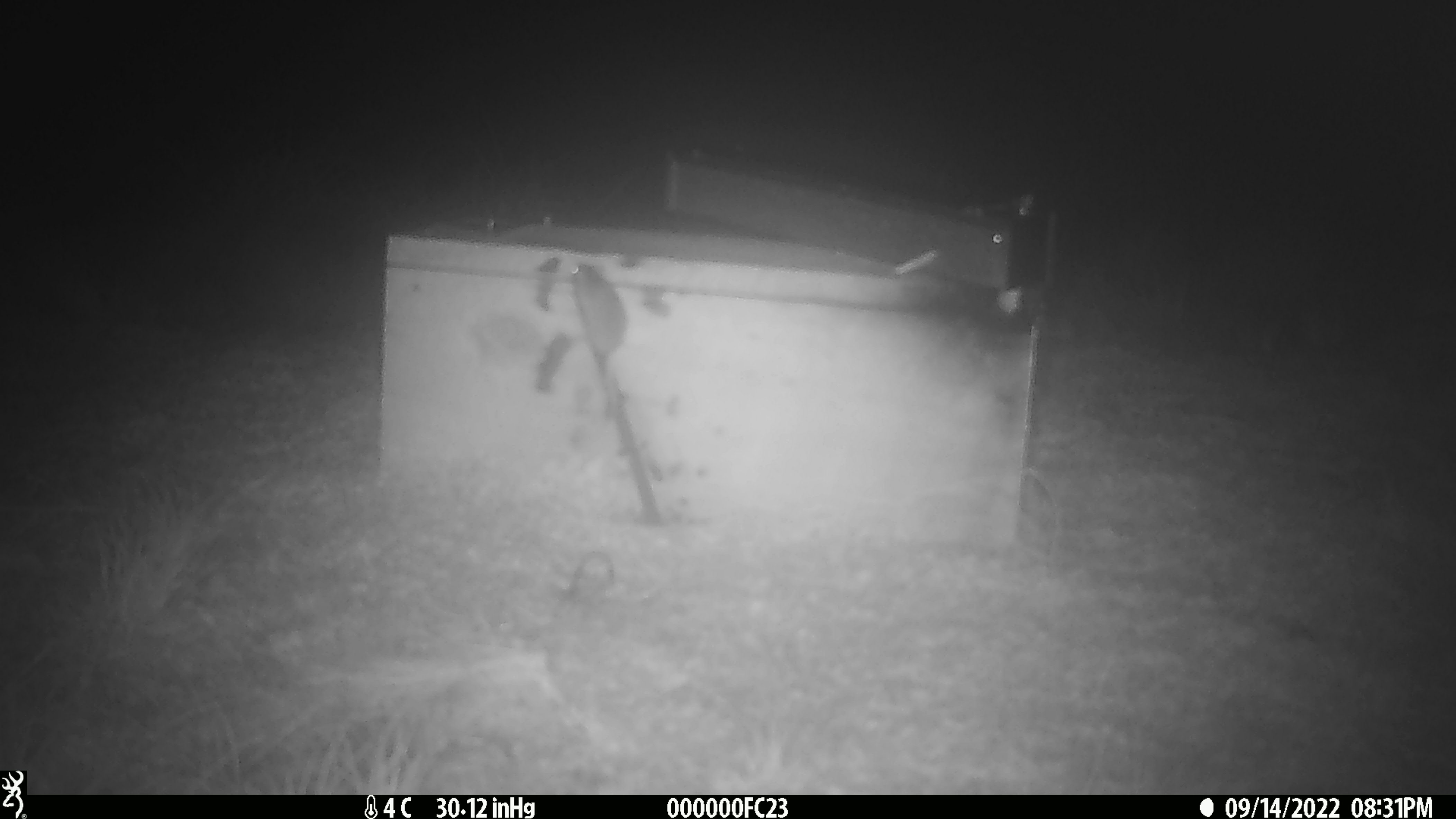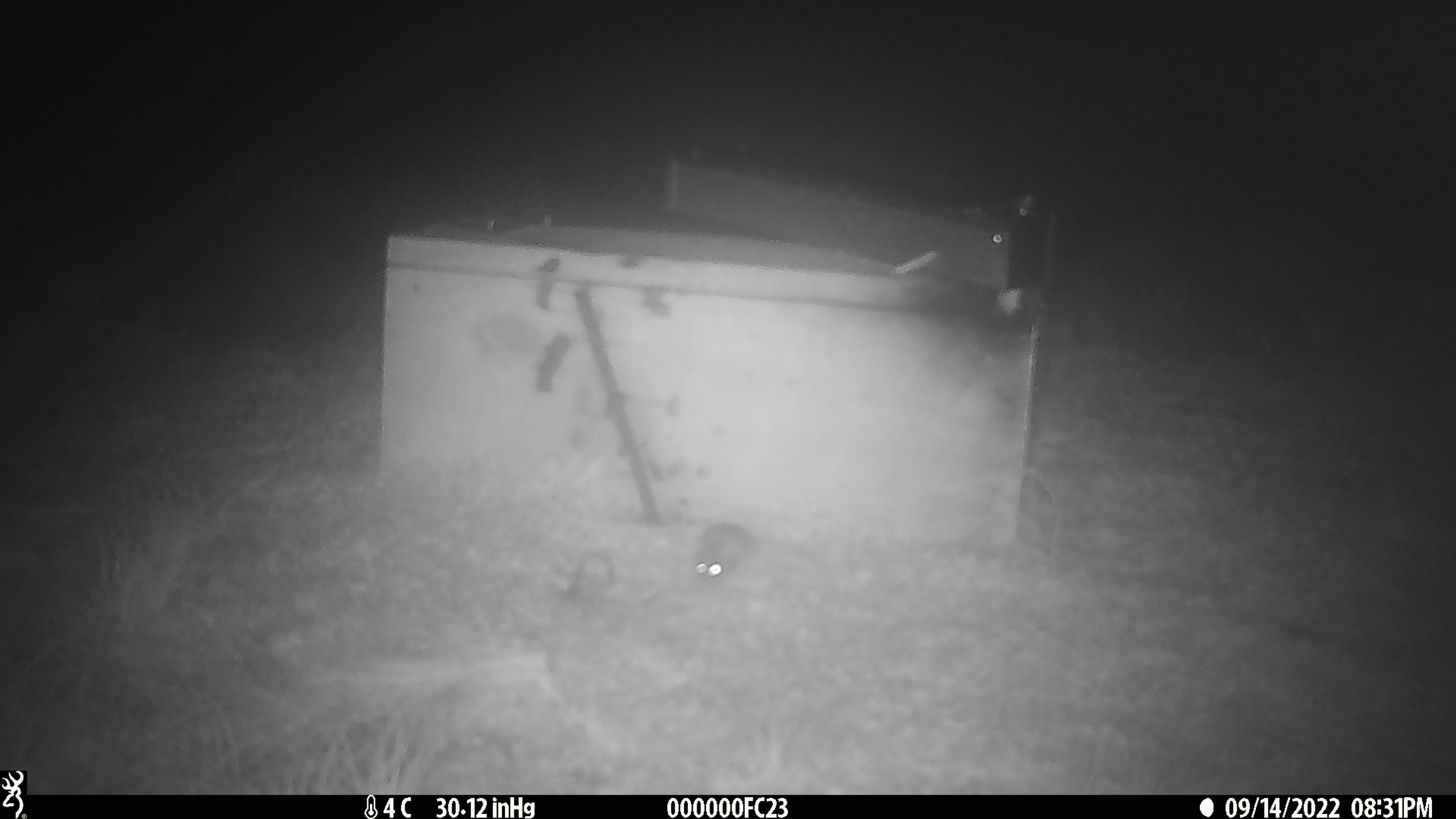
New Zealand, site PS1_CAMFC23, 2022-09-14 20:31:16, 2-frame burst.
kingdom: Animalia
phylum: Chordata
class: Mammalia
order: Rodentia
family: Muridae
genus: Mus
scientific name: Mus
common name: mouse